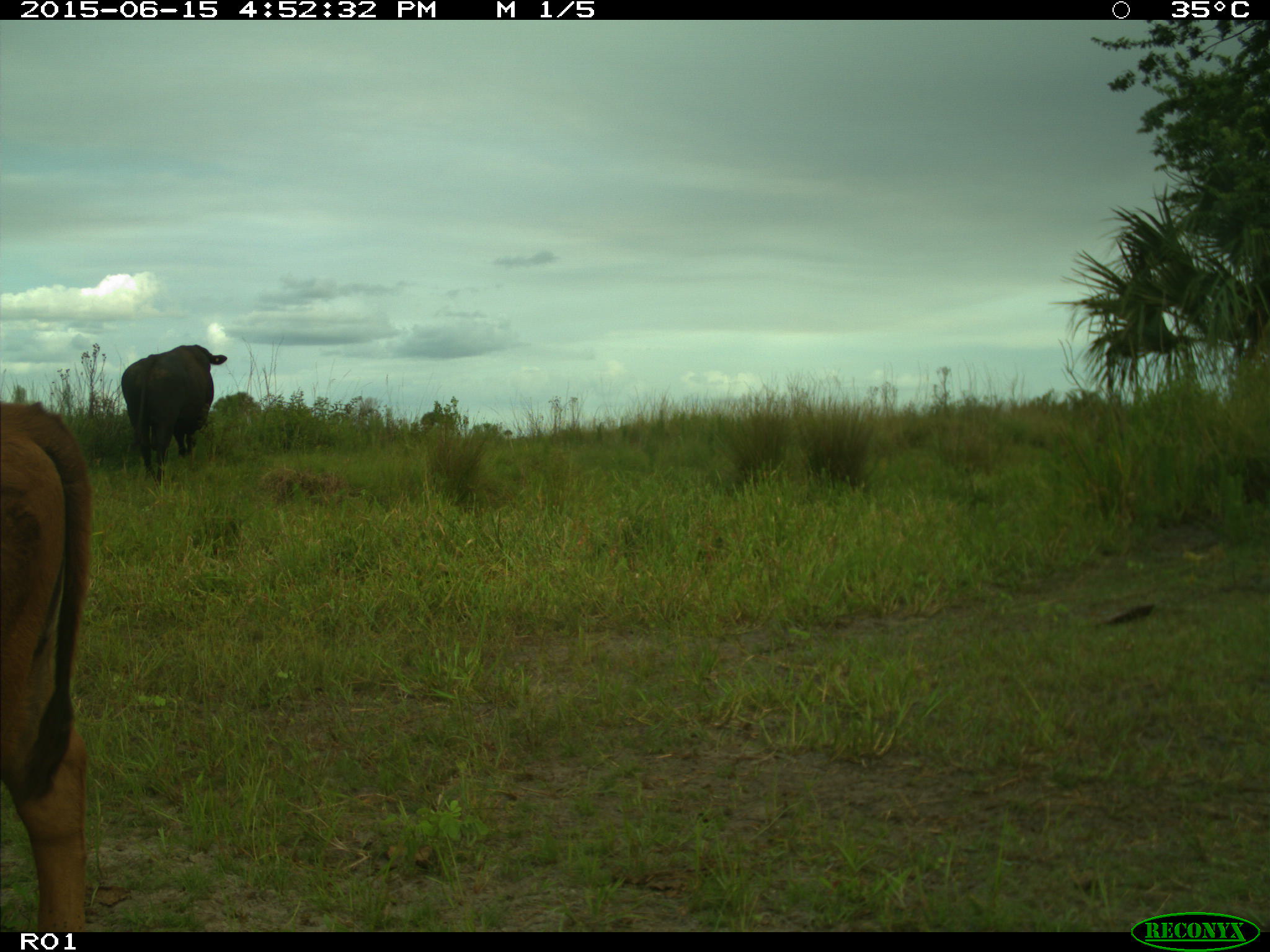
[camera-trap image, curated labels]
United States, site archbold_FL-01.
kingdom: Animalia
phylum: Chordata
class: Mammalia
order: Artiodactyla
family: Bovidae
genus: Bos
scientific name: Bos taurus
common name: domestic cow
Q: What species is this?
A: Bos taurus (domestic cow).